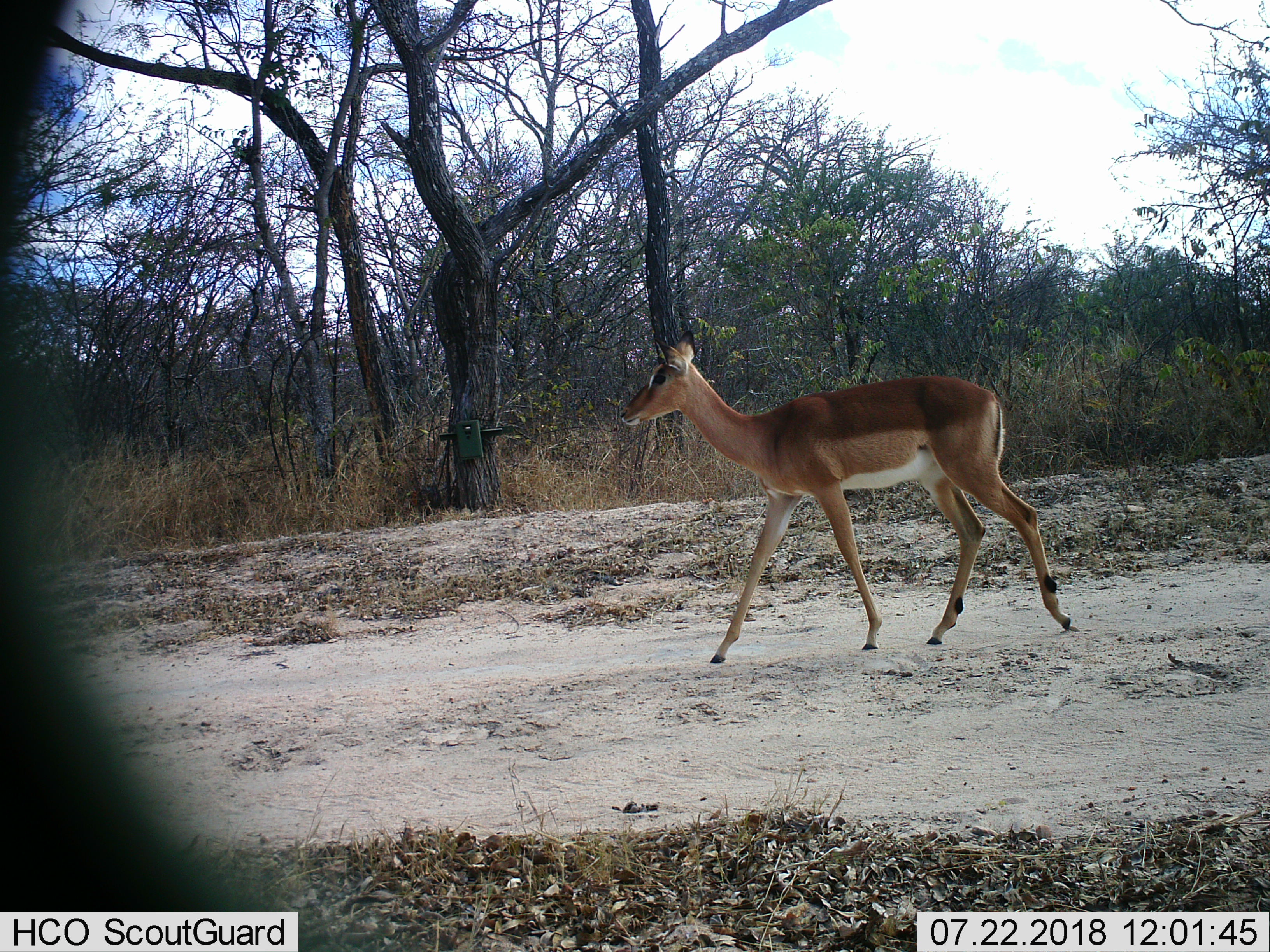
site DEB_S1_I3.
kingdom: Animalia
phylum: Chordata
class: Mammalia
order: Artiodactyla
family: Bovidae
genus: Aepyceros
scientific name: Aepyceros melampus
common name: impala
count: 1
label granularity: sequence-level